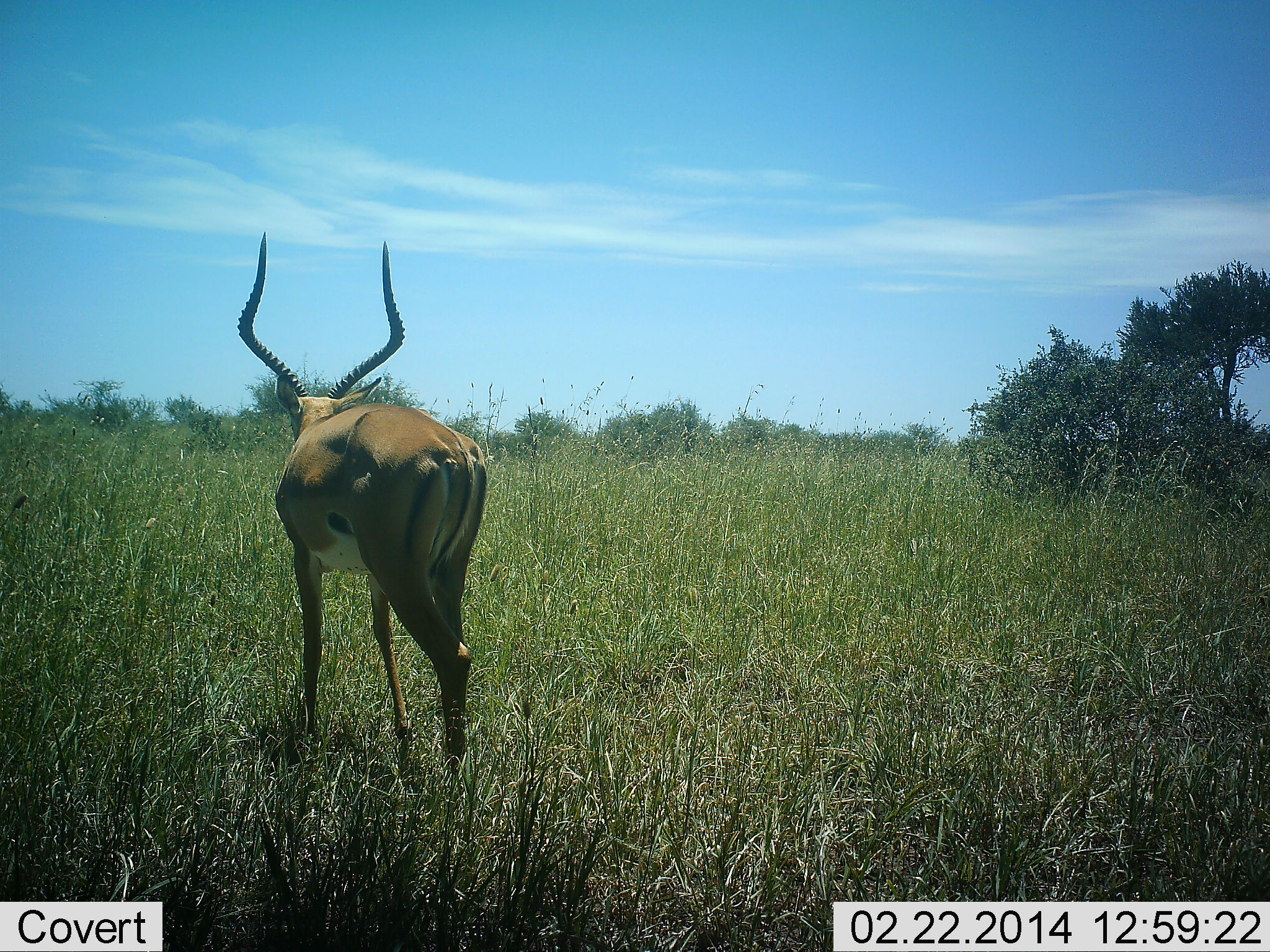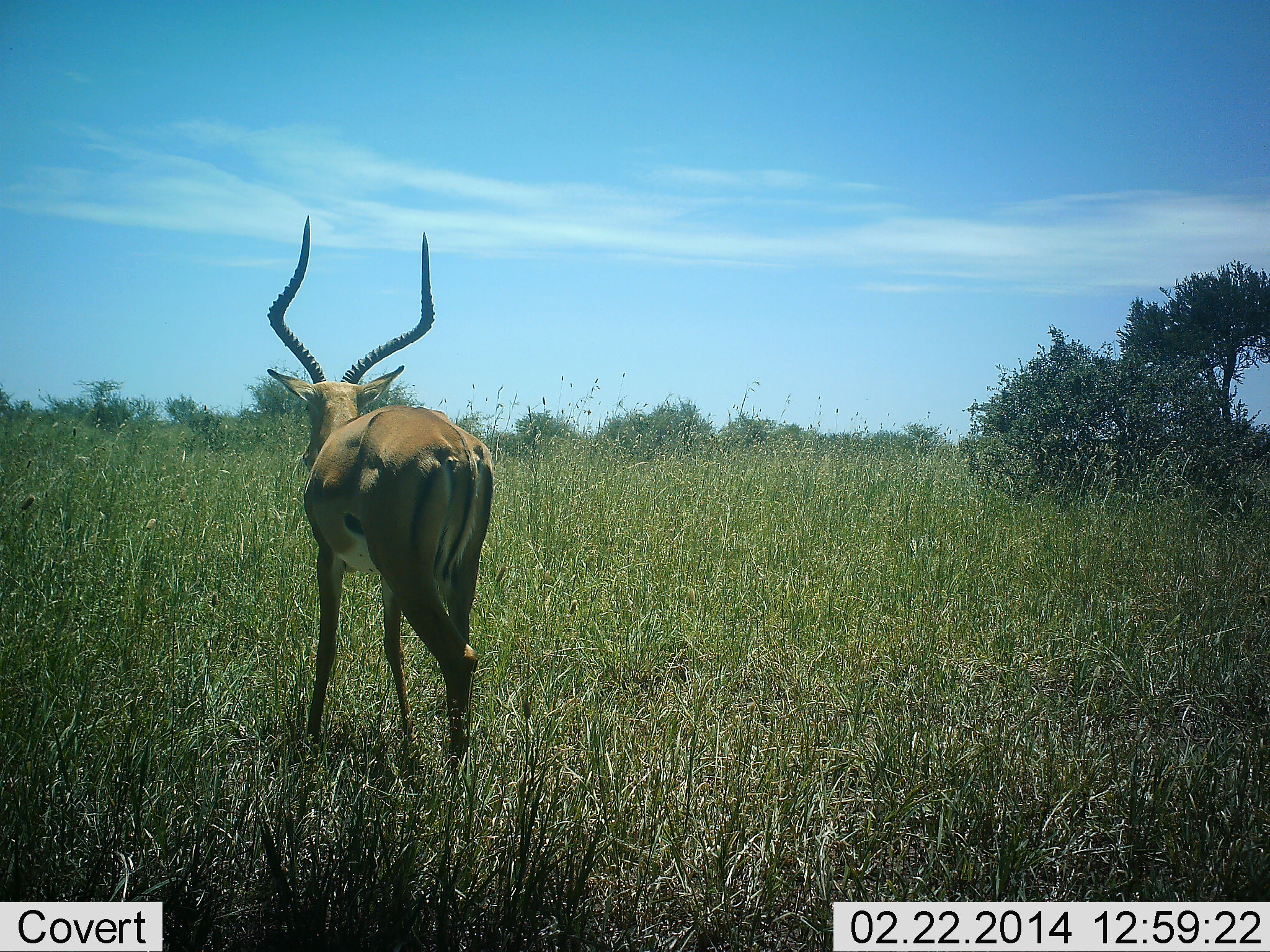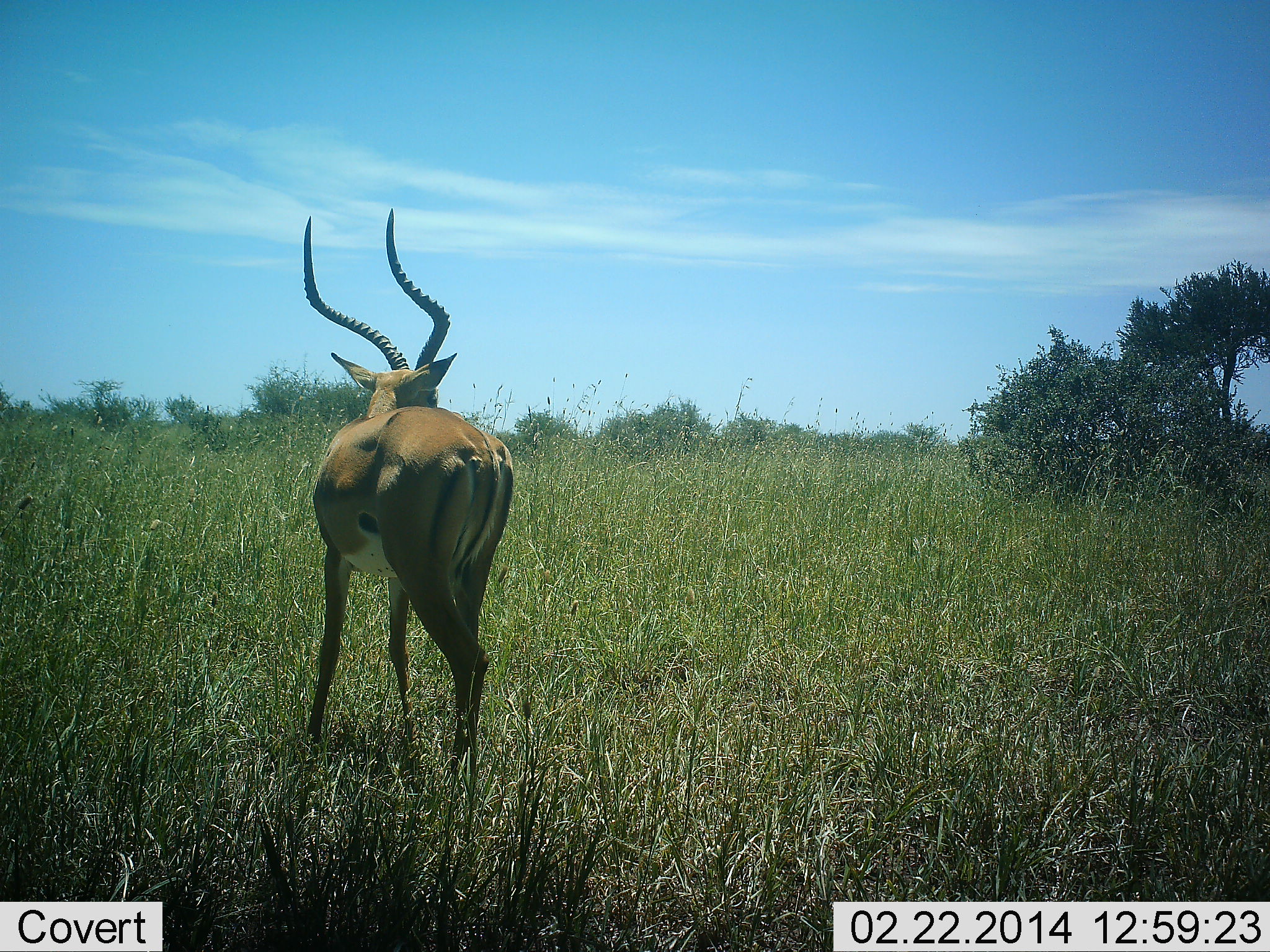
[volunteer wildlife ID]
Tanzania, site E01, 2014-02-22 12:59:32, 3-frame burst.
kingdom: Animalia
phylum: Chordata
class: Mammalia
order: Artiodactyla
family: Bovidae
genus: Aepyceros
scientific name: Aepyceros melampus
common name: impala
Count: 1.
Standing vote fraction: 90%.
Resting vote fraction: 0%.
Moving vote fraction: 10%.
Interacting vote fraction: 0%.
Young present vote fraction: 0%.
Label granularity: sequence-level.